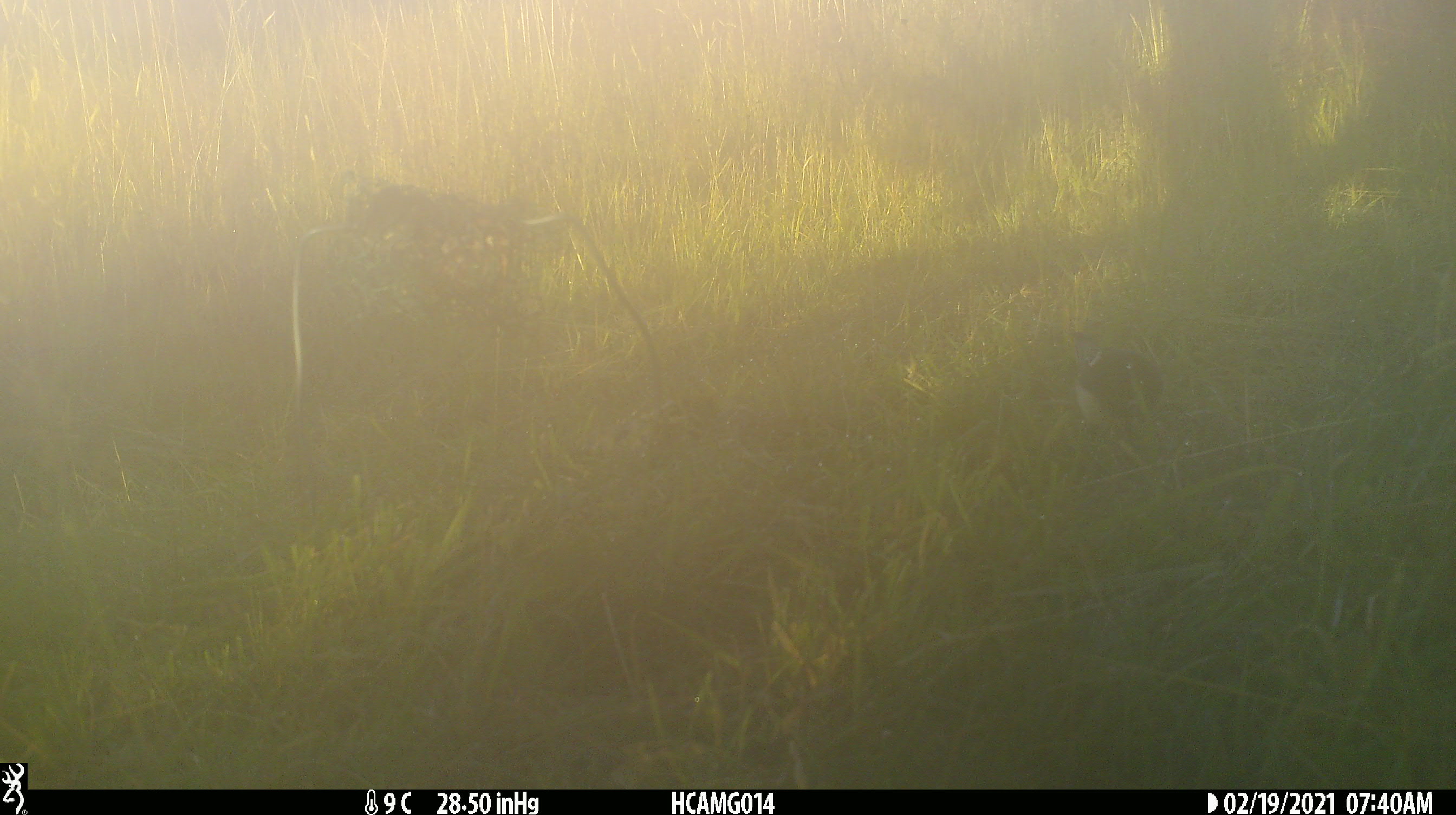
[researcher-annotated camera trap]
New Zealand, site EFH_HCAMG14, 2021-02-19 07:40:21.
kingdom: Animalia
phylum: Chordata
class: Aves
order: Passeriformes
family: Petroicidae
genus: Petroica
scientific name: Petroica macrocephala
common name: tomtit